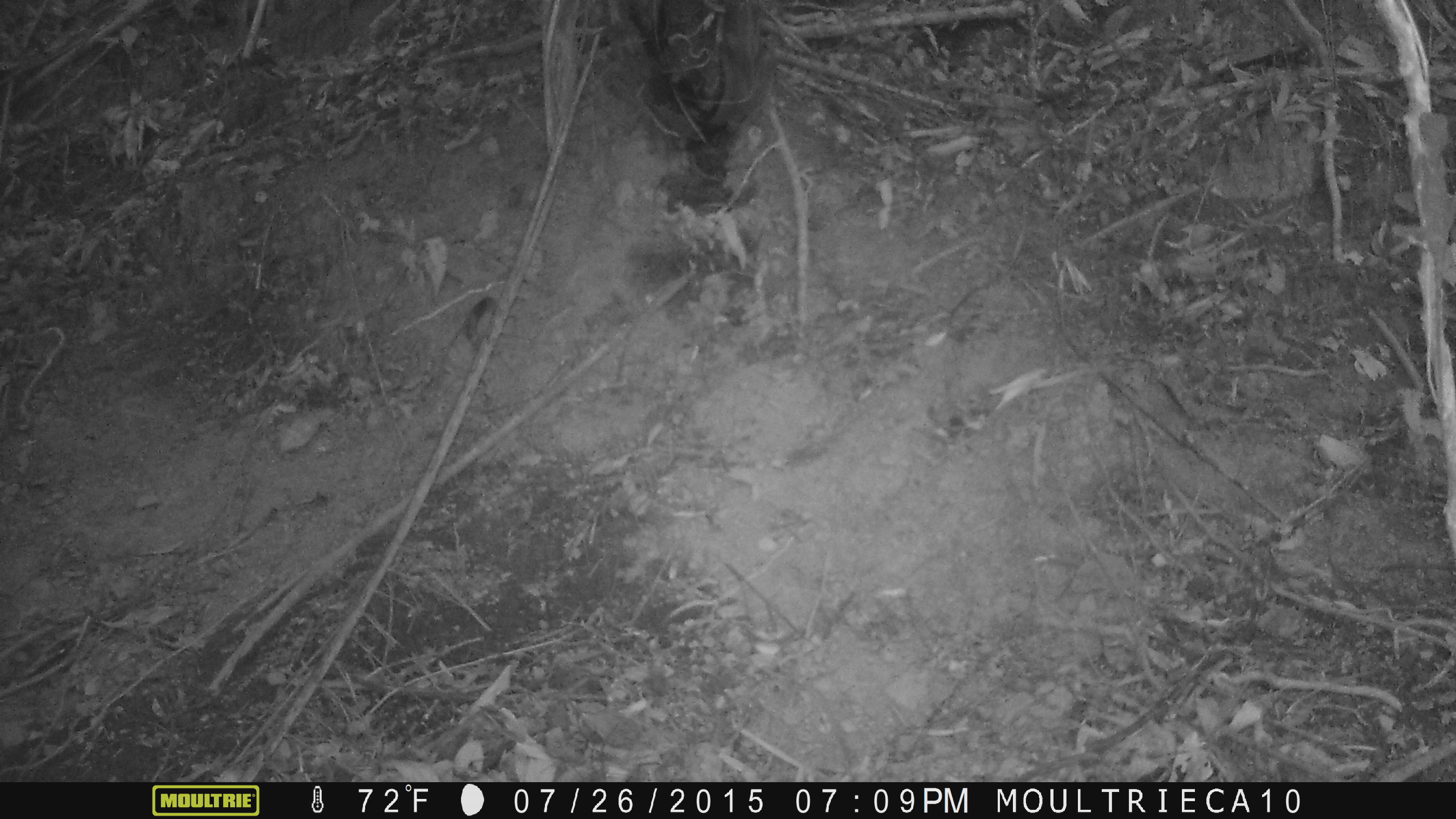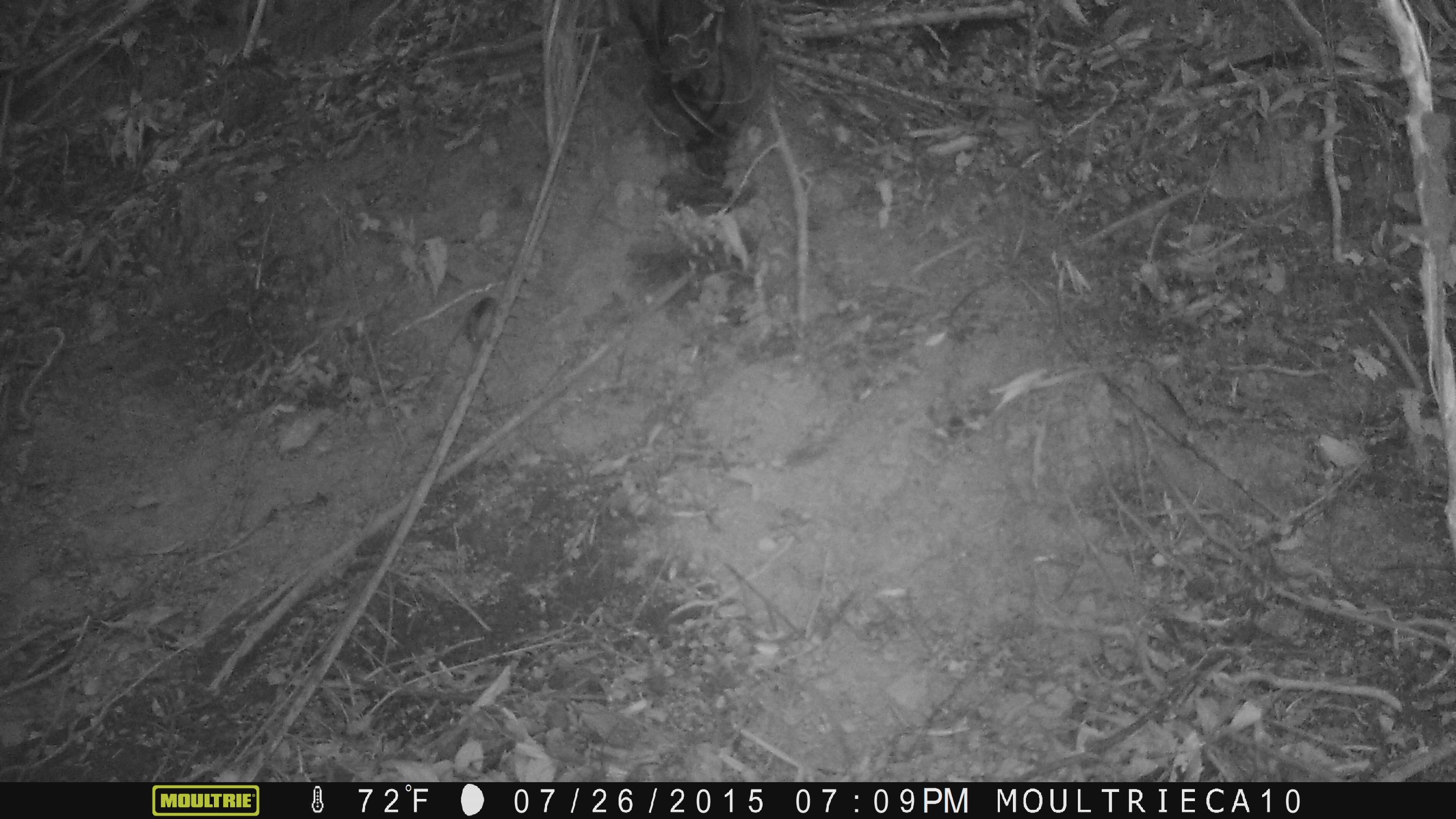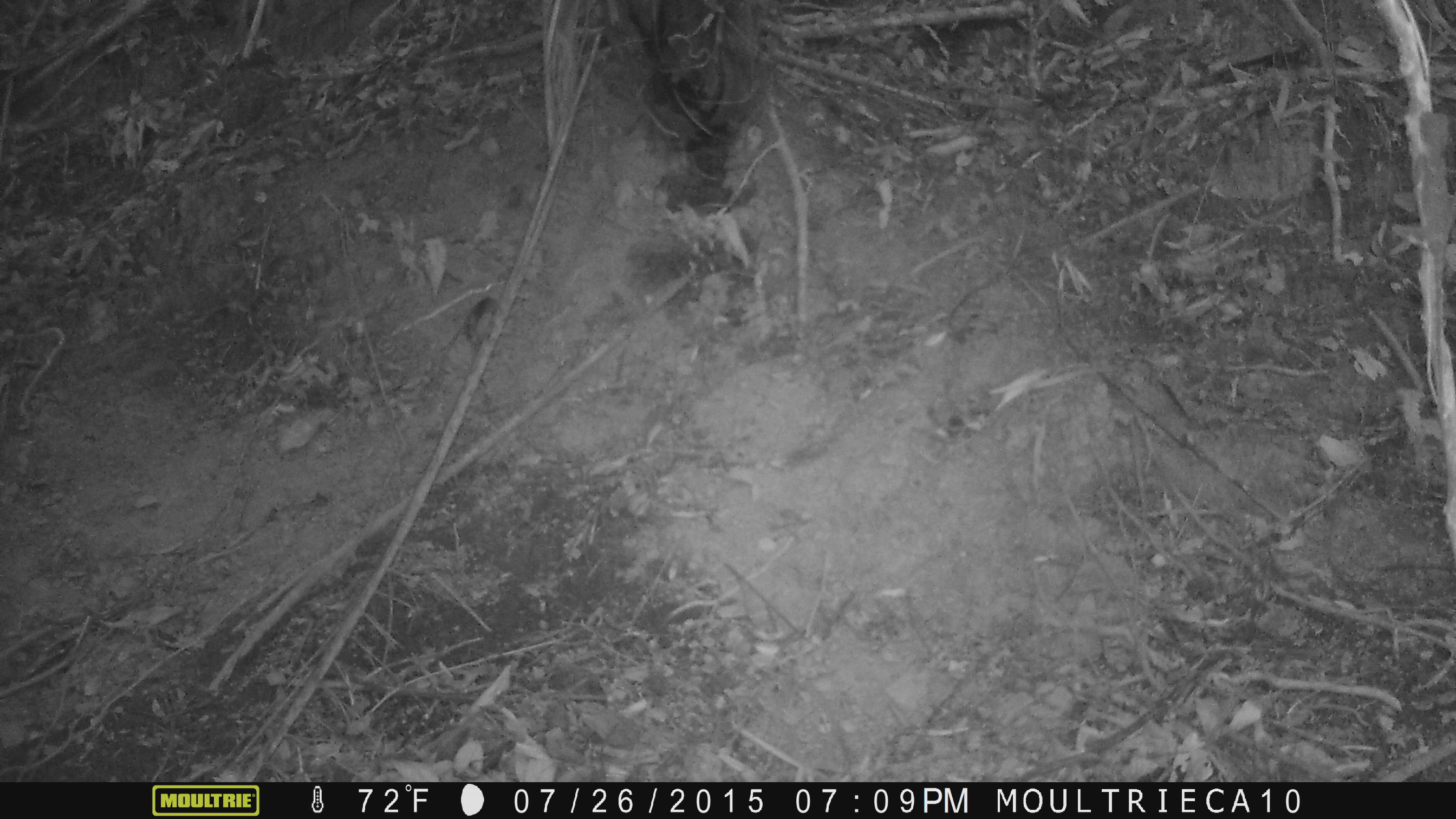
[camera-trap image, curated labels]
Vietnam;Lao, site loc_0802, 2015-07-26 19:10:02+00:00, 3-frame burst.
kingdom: Animalia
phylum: Chordata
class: Reptilia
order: Squamata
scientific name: Squamata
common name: lizard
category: unidentified lizard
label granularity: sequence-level